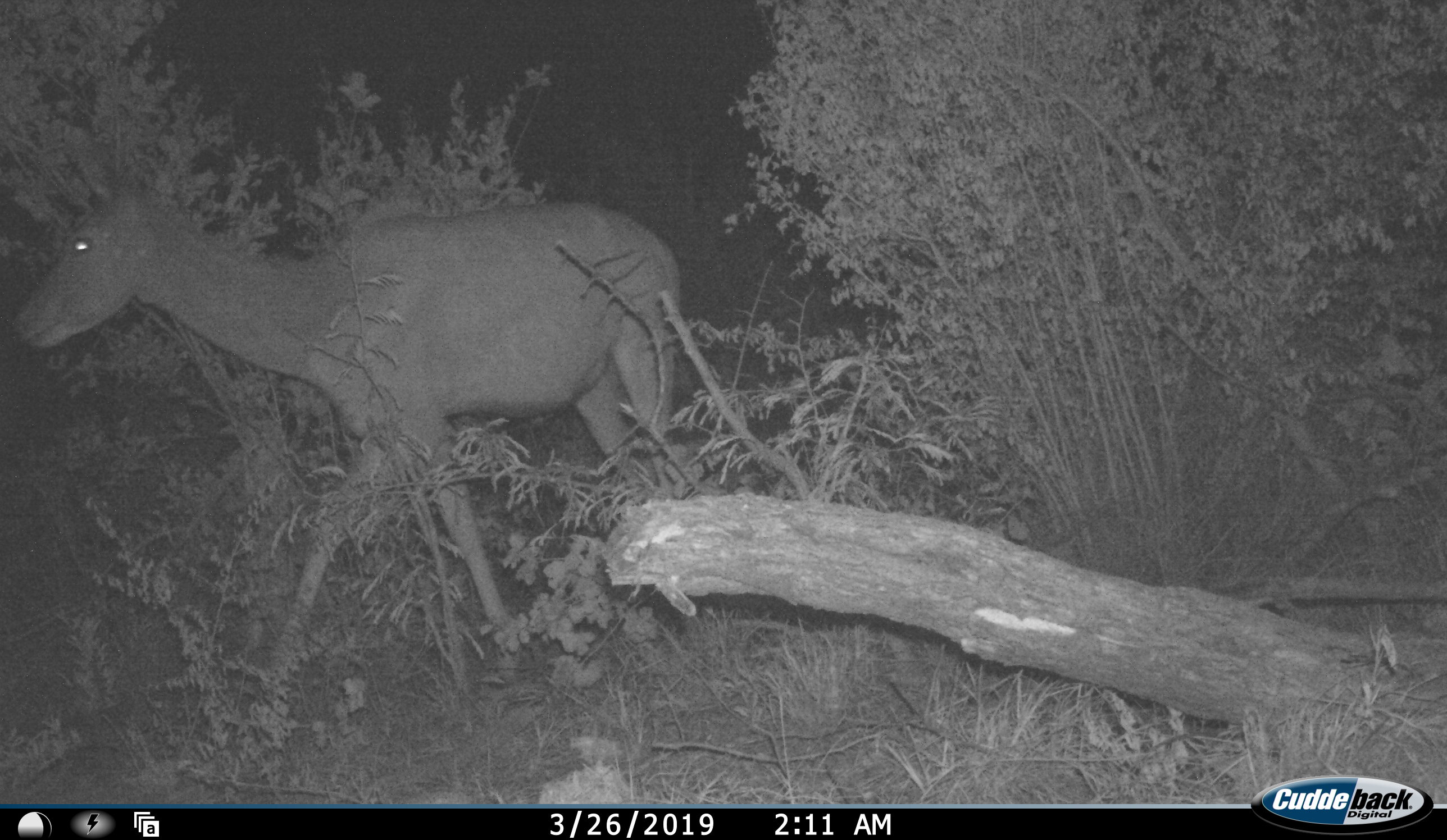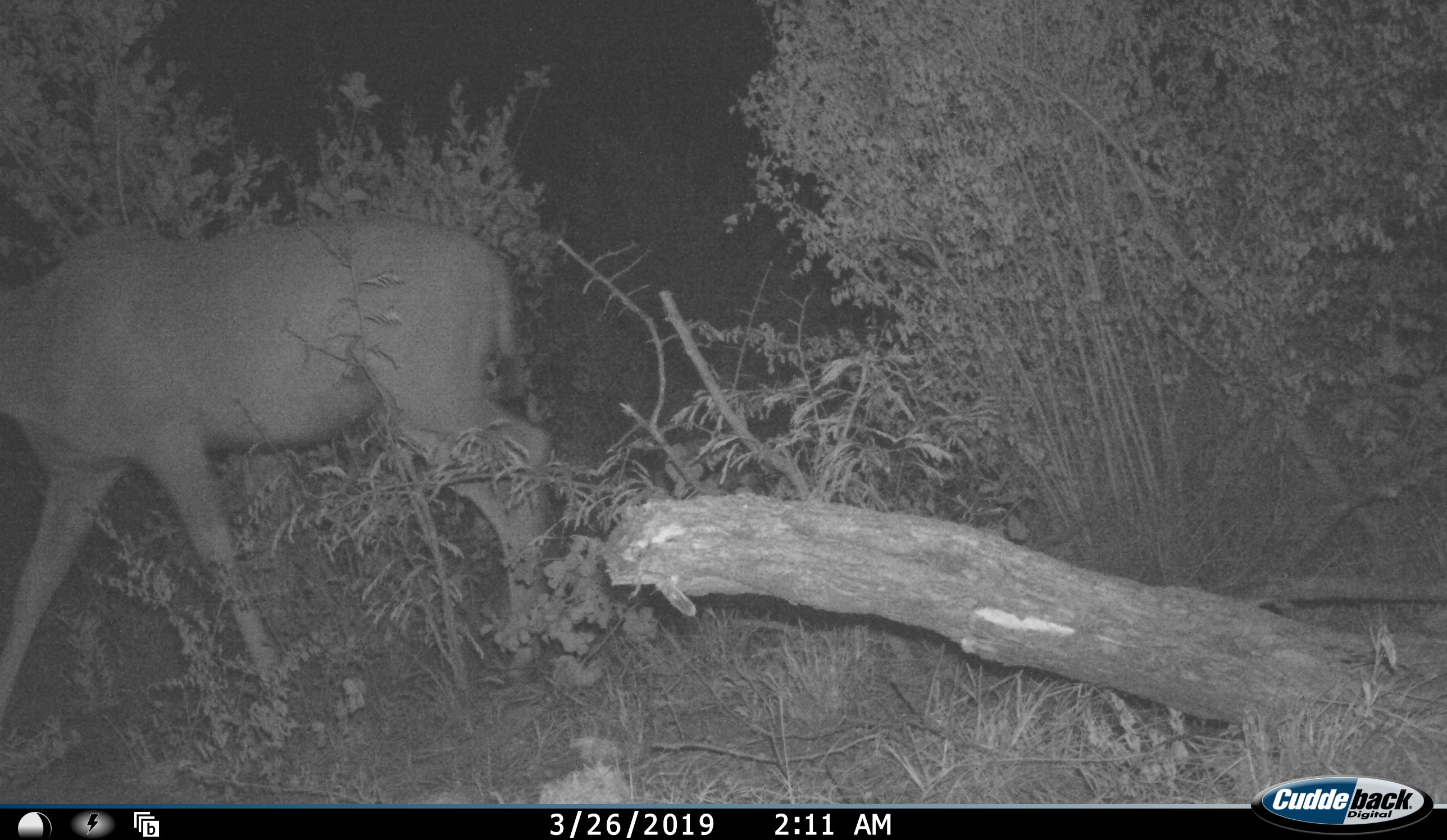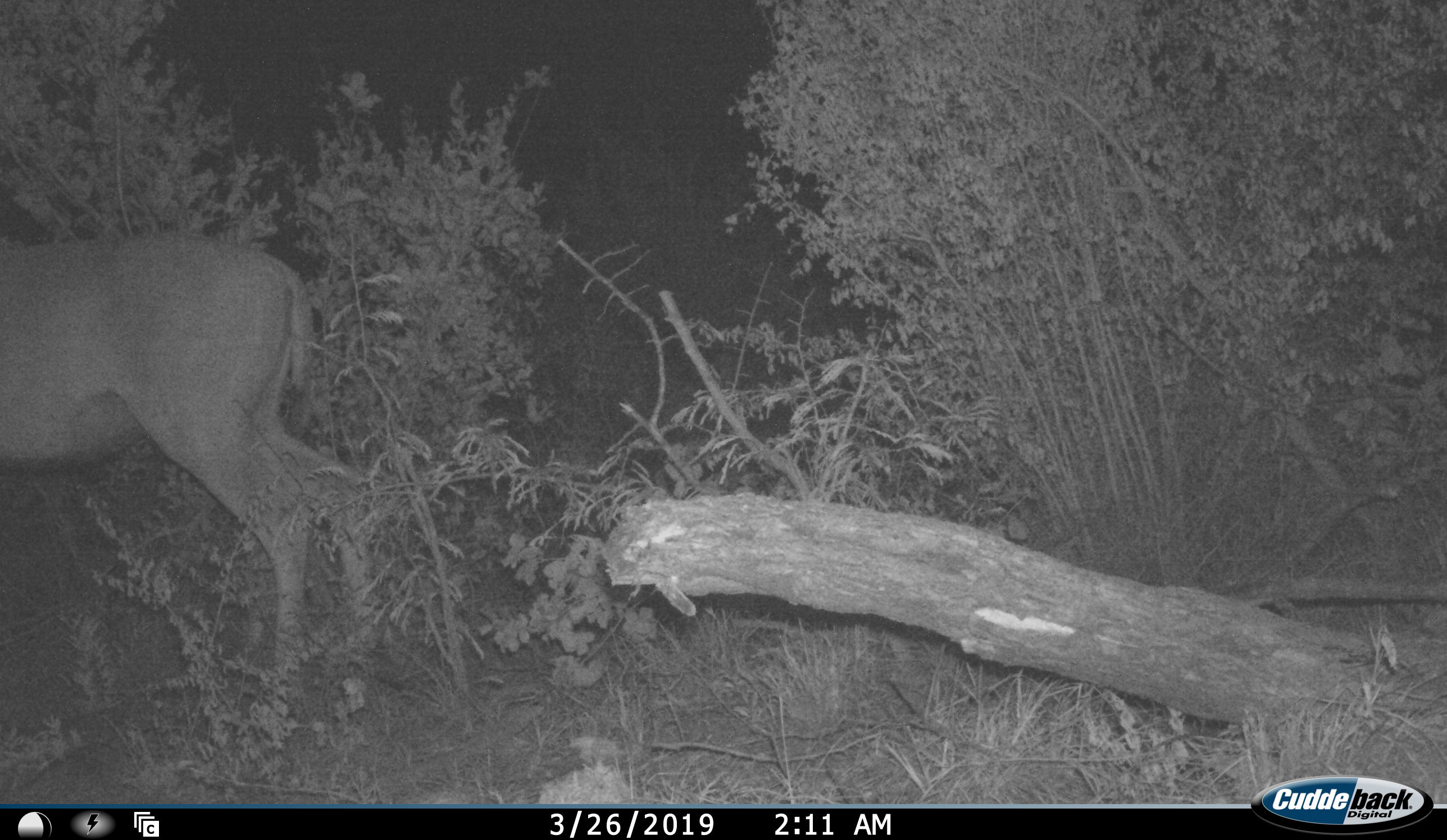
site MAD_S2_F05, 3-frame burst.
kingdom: Animalia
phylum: Chordata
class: Mammalia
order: Artiodactyla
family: Bovidae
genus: Aepyceros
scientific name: Aepyceros melampus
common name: impala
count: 1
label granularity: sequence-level